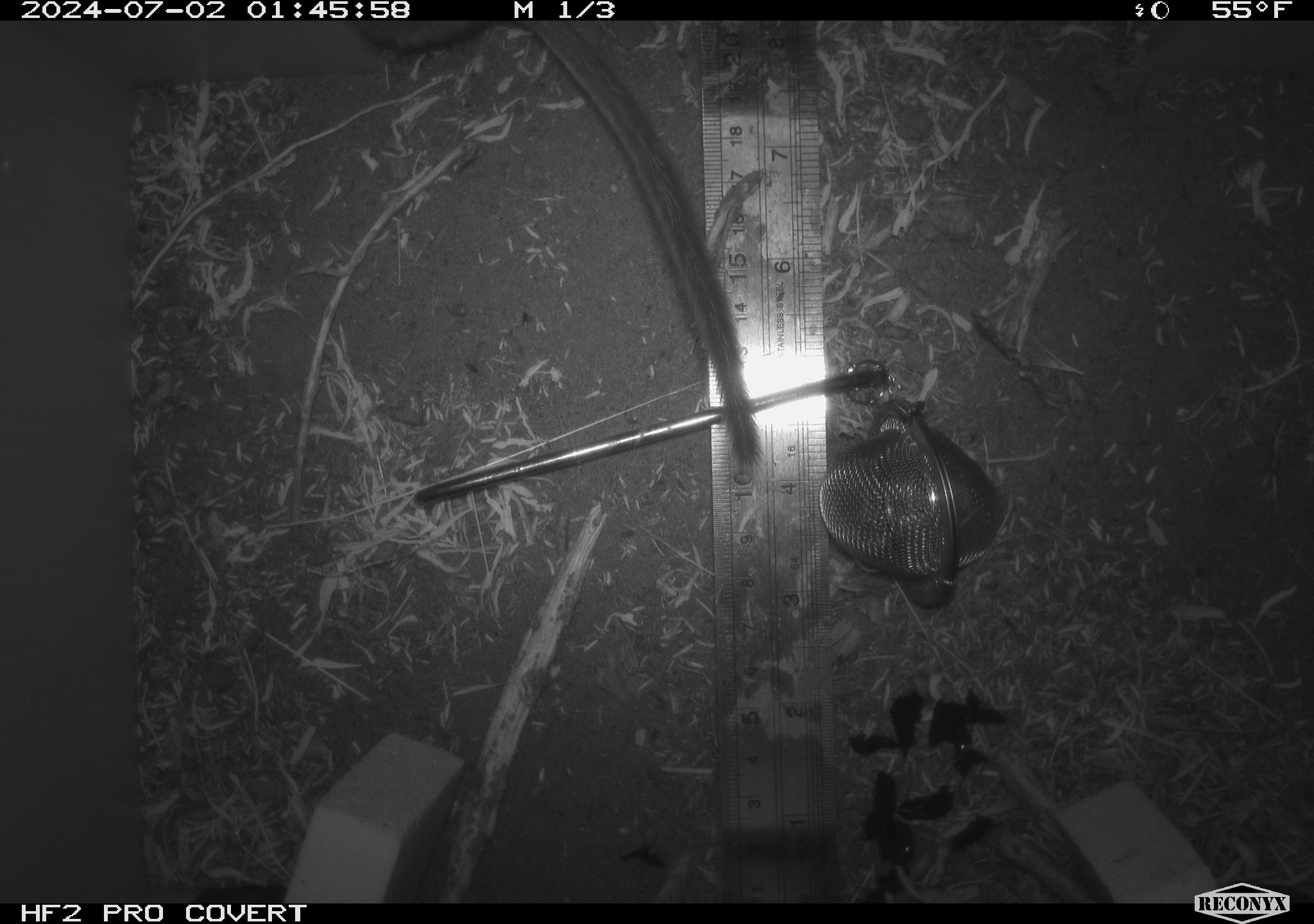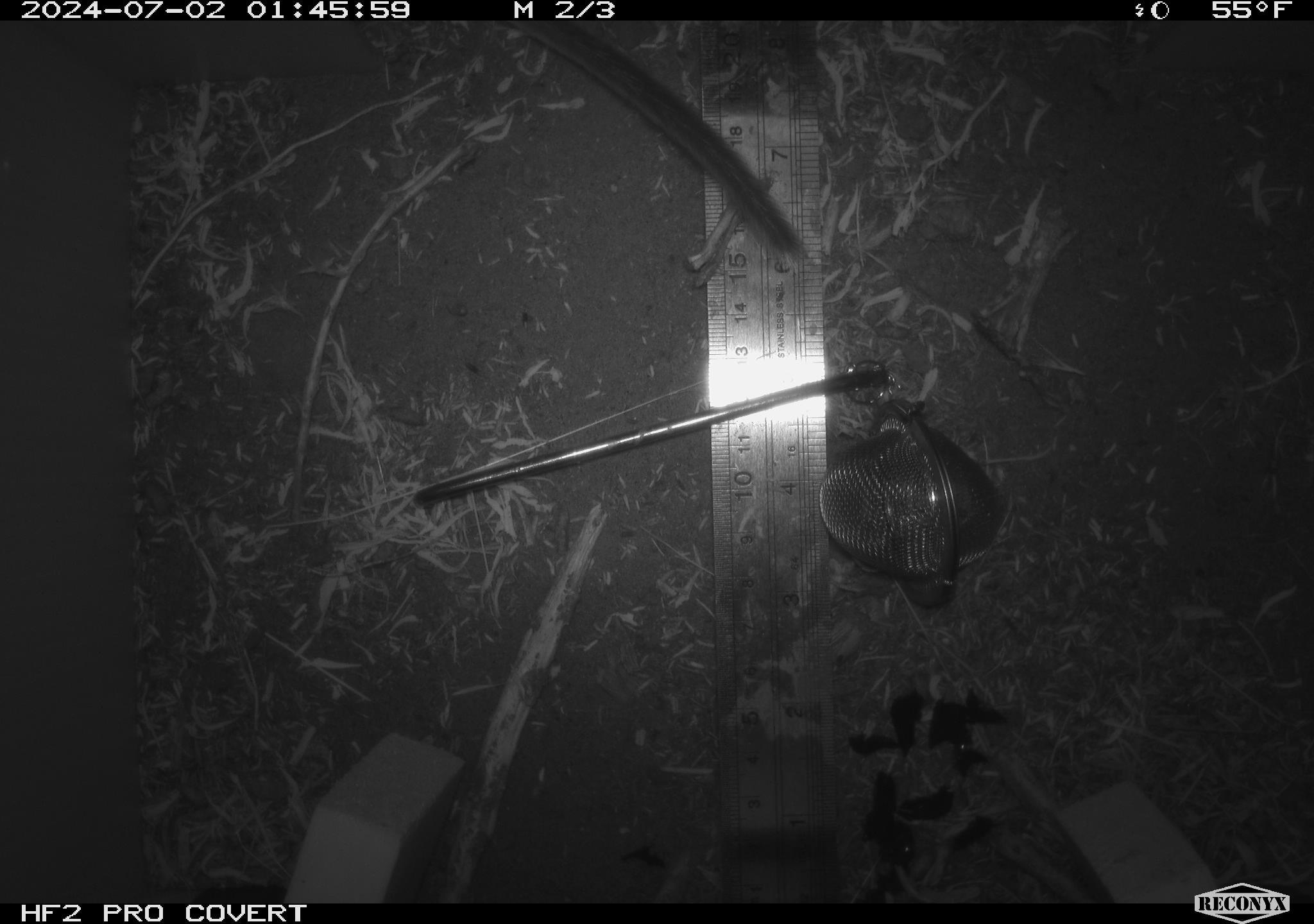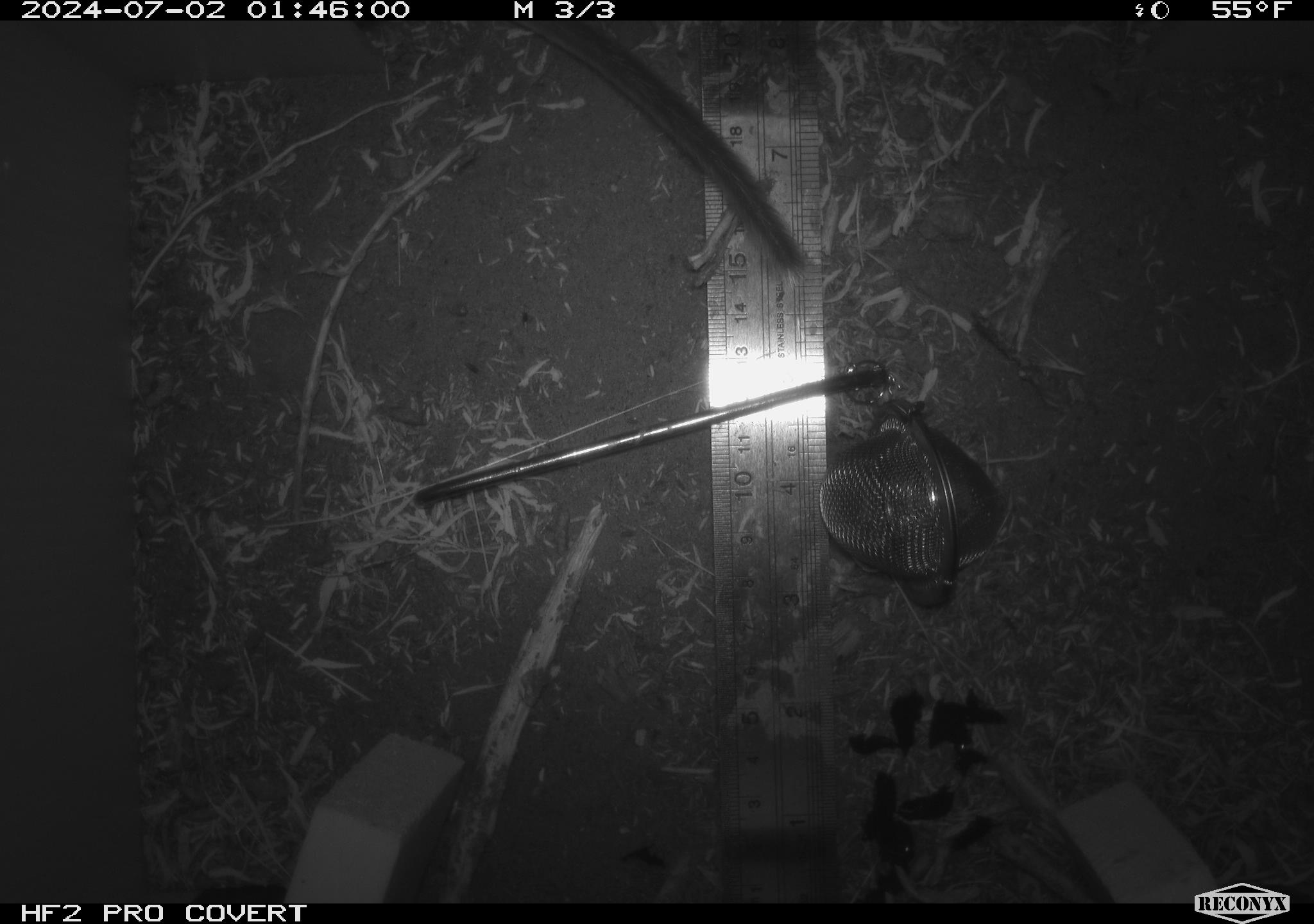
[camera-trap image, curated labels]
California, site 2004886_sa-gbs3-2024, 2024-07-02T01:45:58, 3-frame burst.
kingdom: Animalia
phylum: Chordata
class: Mammalia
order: Rodentia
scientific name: Rodentia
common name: woodrat or rat or mouse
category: woodrat or rat or mouse species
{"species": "woodrat or rat or mouse species (woodrat or rat or mouse) (Rodentia)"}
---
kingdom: Animalia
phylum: Chordata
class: Mammalia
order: Rodentia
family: Cricetidae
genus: Neotoma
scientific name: Neotoma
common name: pack rat or woodrat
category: neotoma species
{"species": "neotoma species (pack rat or woodrat) (Neotoma)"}